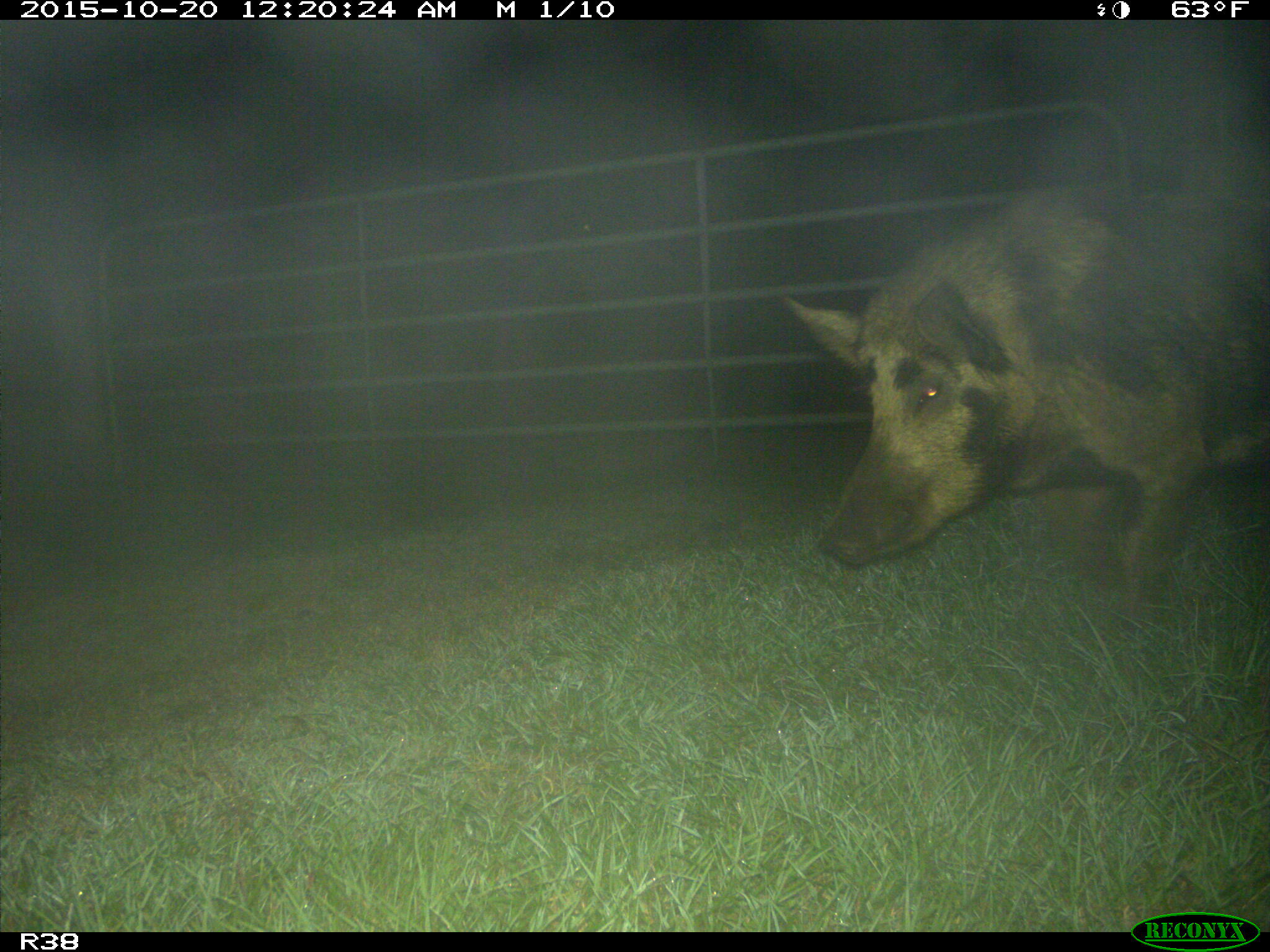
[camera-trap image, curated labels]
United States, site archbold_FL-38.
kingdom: Animalia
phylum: Chordata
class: Mammalia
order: Artiodactyla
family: Suidae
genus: Sus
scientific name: Sus scrofa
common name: wild boar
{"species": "Sus scrofa (wild boar)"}